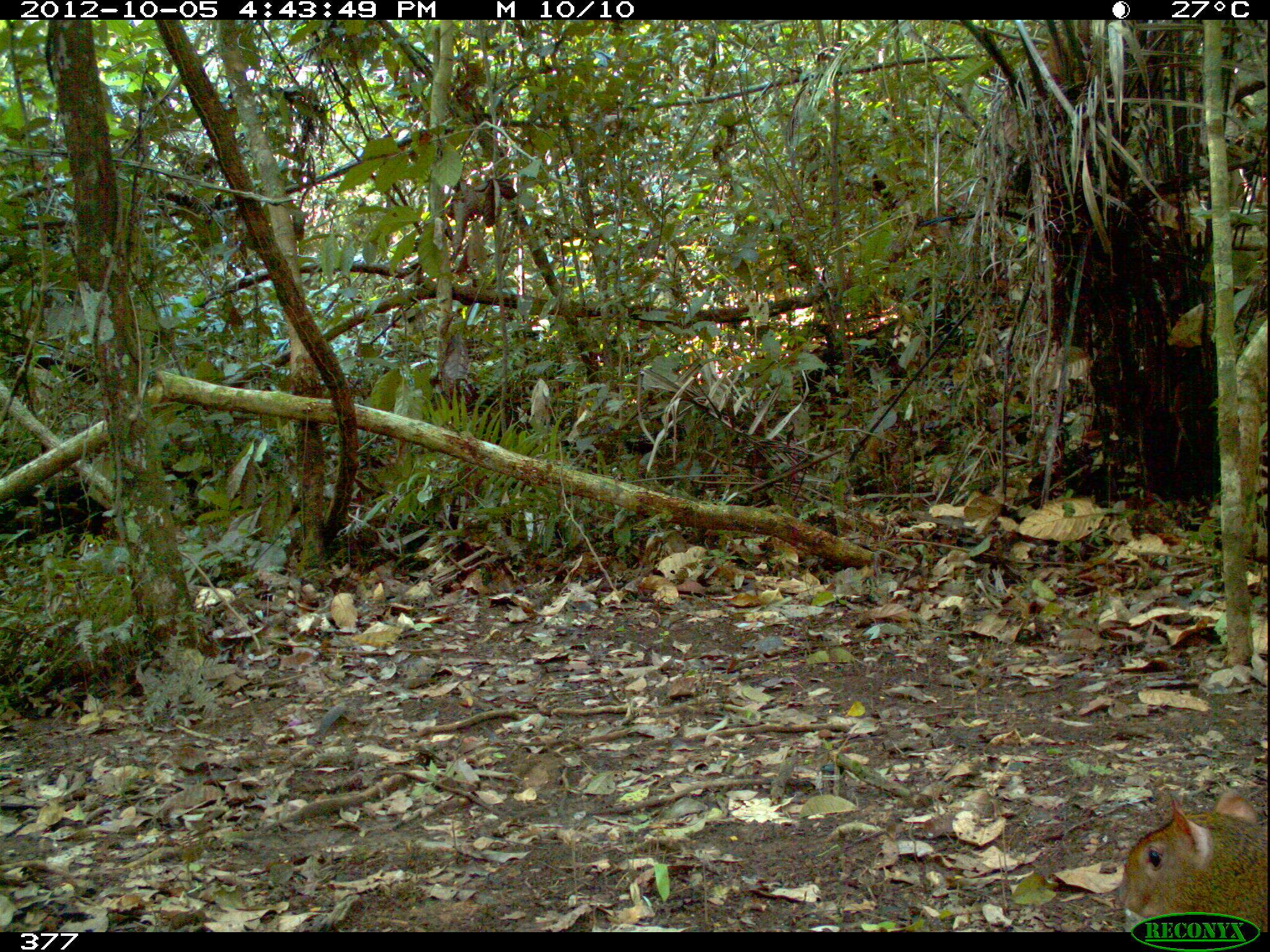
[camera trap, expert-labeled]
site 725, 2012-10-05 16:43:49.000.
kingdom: Animalia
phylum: Chordata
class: Mammalia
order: Rodentia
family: Dasyproctidae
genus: Dasyprocta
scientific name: Dasyprocta punctata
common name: central american agouti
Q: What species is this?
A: Dasyprocta punctata (central american agouti).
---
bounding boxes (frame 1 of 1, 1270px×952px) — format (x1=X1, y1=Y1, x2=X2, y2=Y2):
dasyprocta punctata: (x1=1117, y1=787, x2=1267, y2=931)